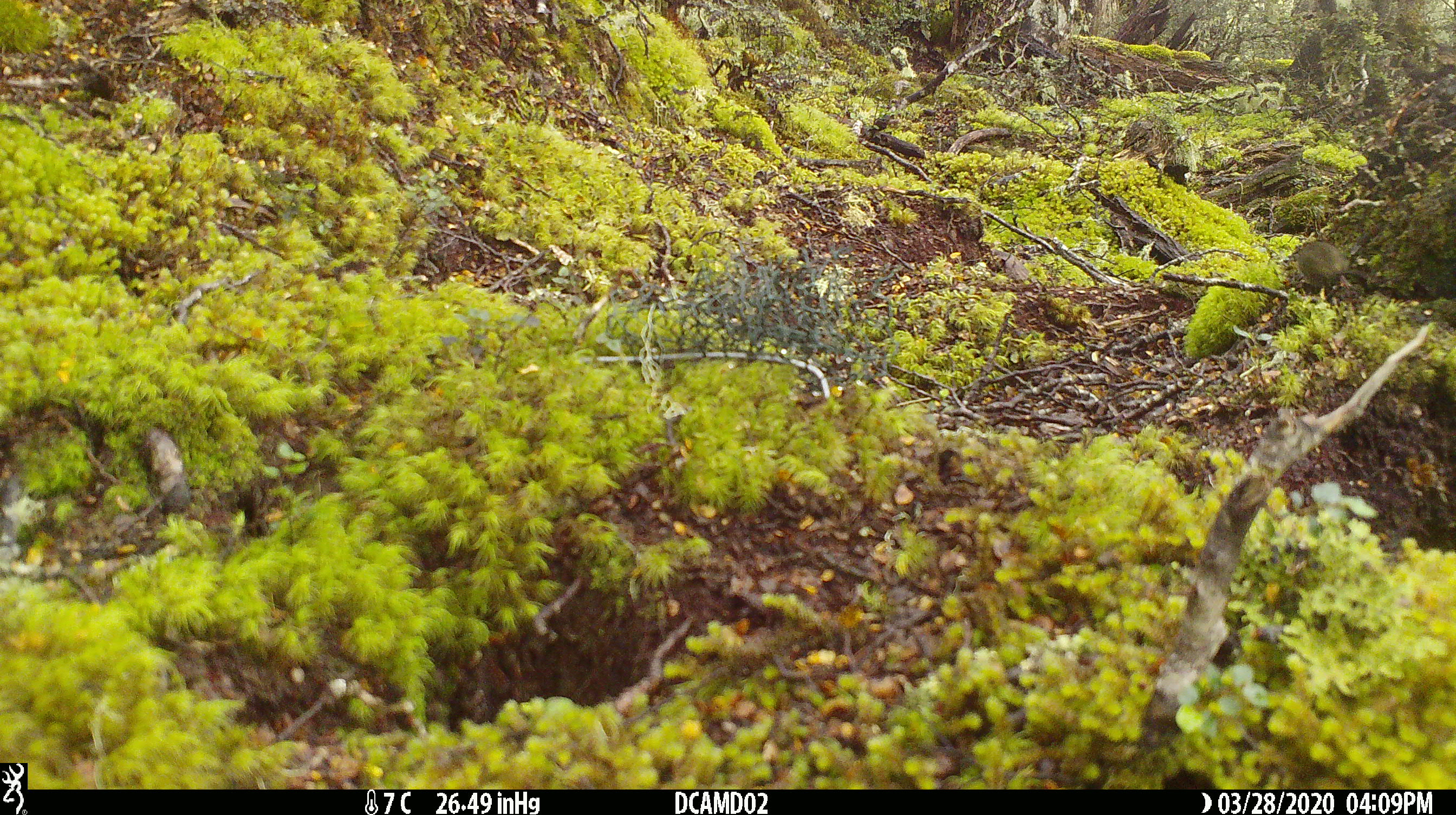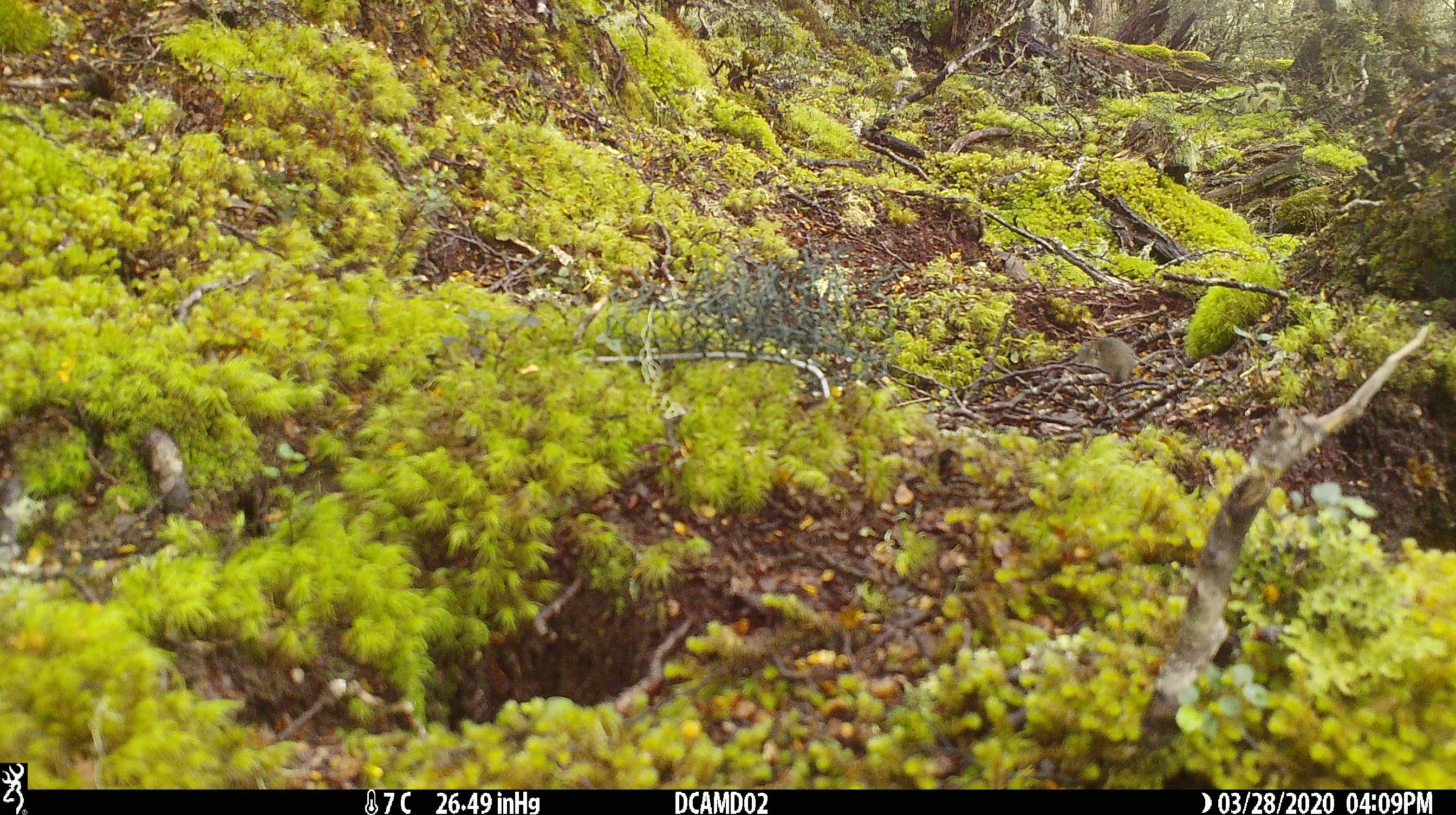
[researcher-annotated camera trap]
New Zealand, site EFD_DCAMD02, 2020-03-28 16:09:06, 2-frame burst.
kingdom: Animalia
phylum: Chordata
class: Mammalia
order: Rodentia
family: Muridae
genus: Mus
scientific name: Mus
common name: mouse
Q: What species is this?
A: Mouse (Mus).